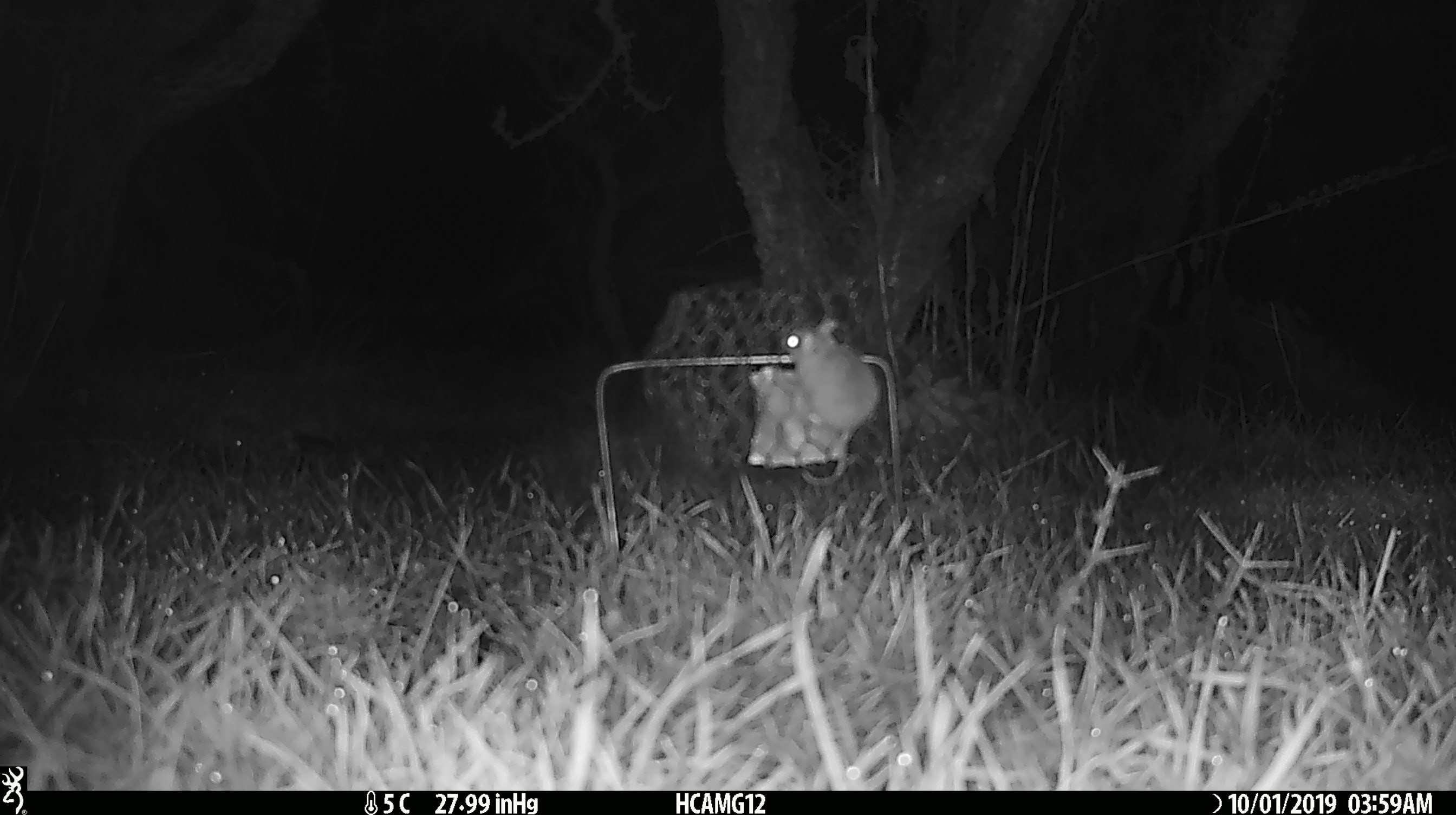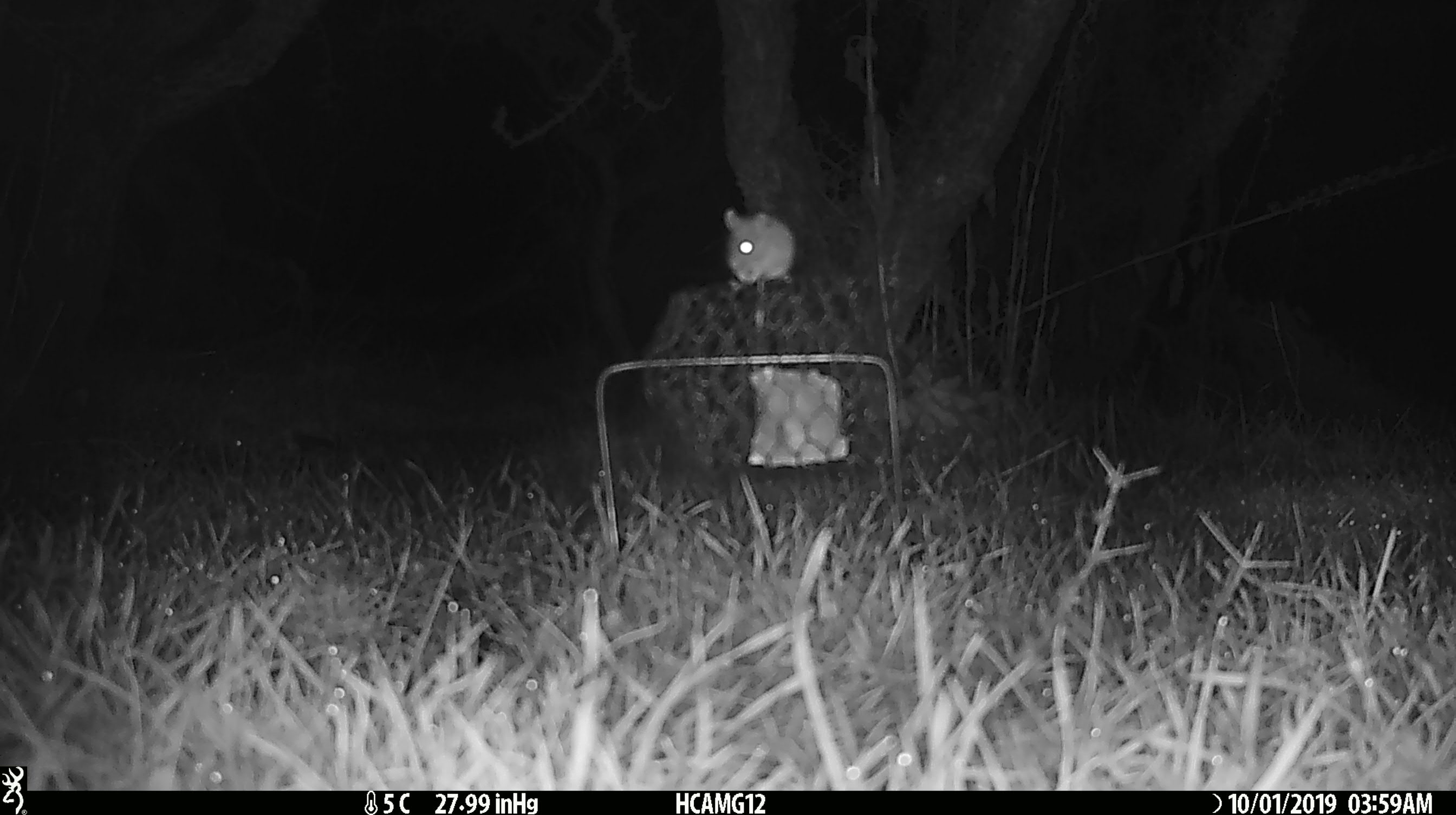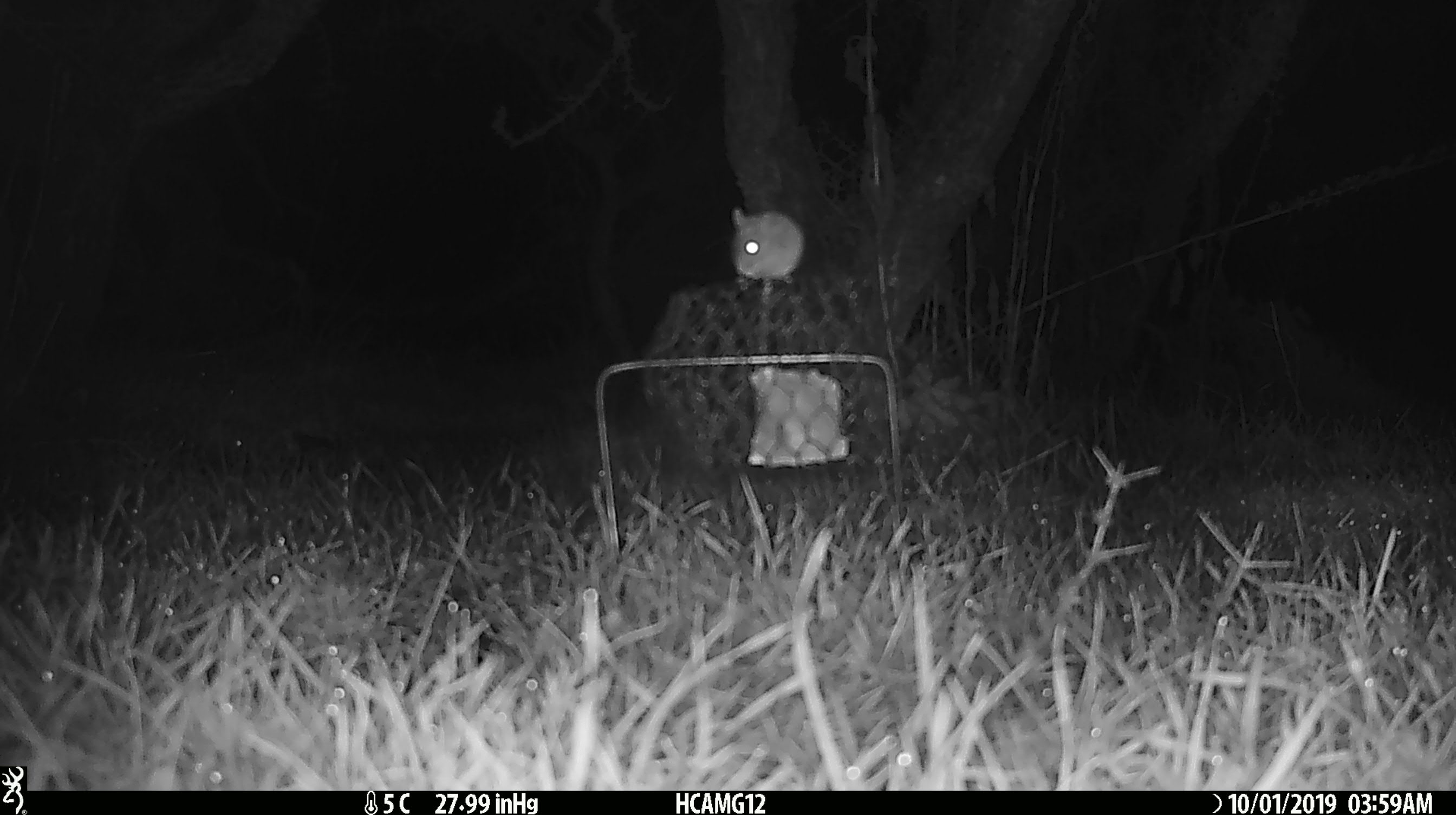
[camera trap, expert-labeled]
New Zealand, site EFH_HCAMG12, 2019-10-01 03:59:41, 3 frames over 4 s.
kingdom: Animalia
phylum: Chordata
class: Mammalia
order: Rodentia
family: Muridae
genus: Mus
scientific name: Mus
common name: mouse